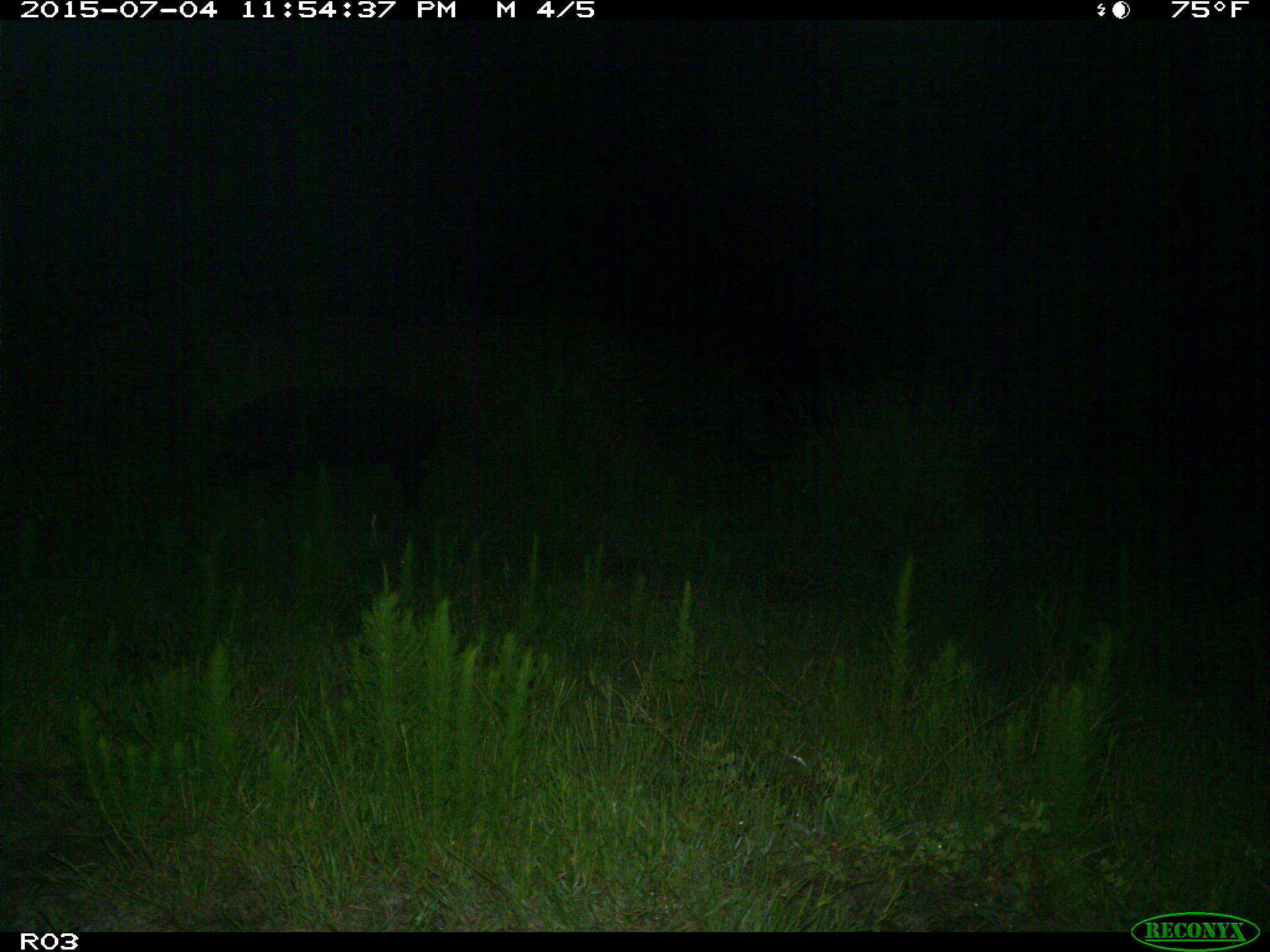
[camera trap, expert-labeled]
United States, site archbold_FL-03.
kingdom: Animalia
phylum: Chordata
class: Mammalia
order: Artiodactyla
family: Suidae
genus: Sus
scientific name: Sus scrofa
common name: wild boar